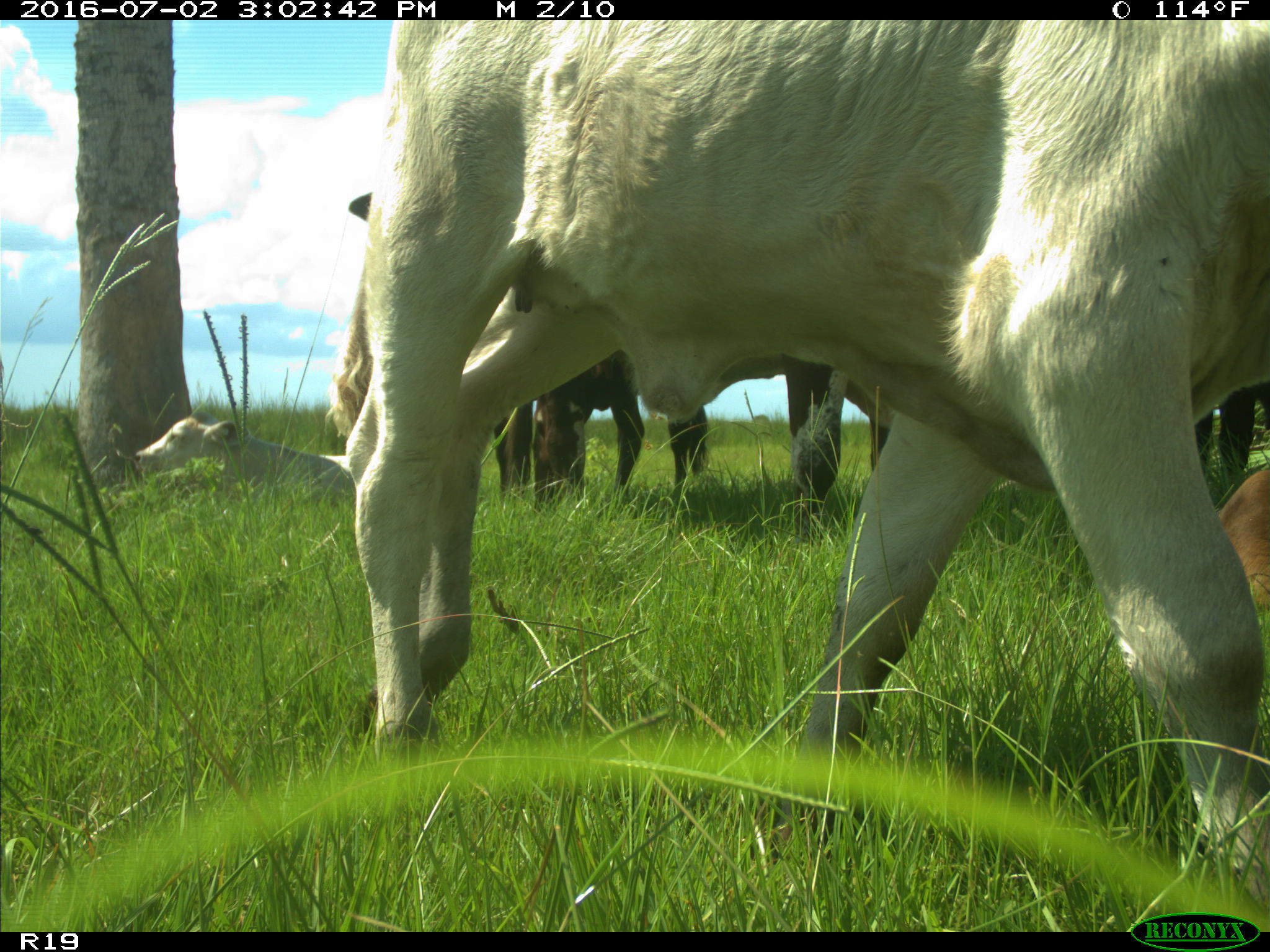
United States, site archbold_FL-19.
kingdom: Animalia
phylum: Chordata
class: Mammalia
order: Artiodactyla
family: Bovidae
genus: Bos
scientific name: Bos taurus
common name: domestic cow